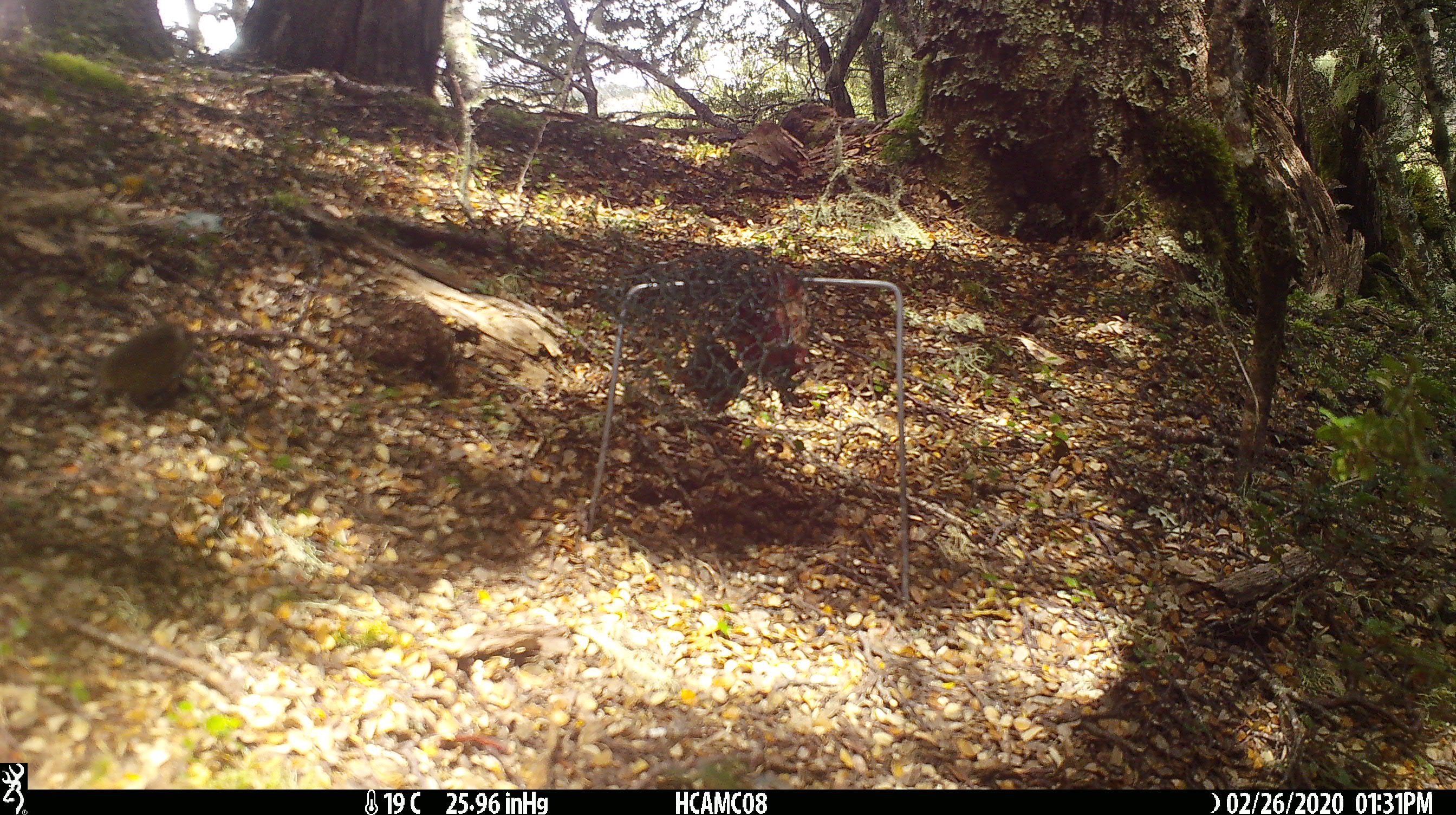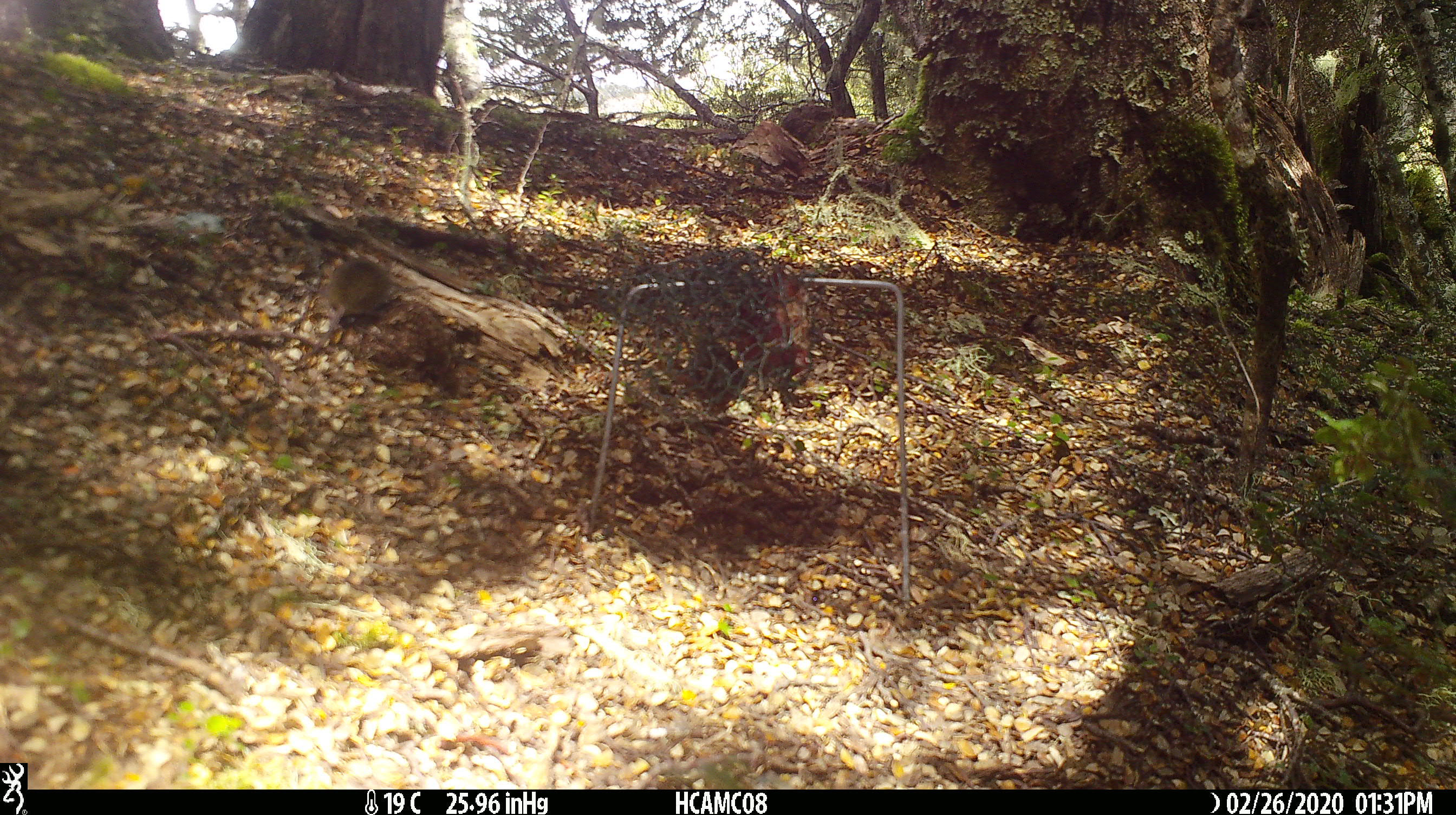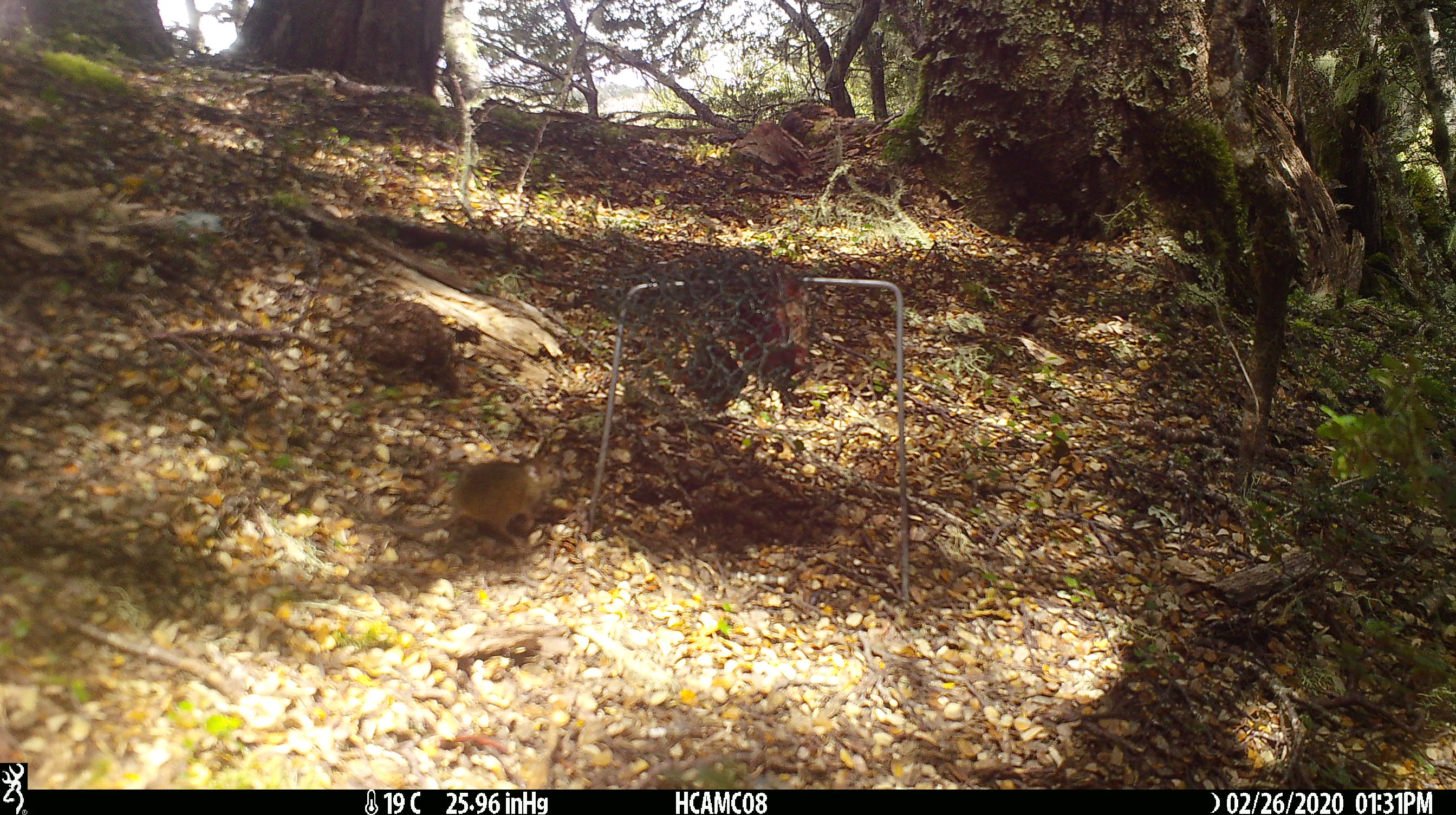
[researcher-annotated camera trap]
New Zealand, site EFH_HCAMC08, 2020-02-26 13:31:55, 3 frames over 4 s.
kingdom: Animalia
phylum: Chordata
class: Mammalia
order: Rodentia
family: Muridae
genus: Mus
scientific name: Mus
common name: mouse